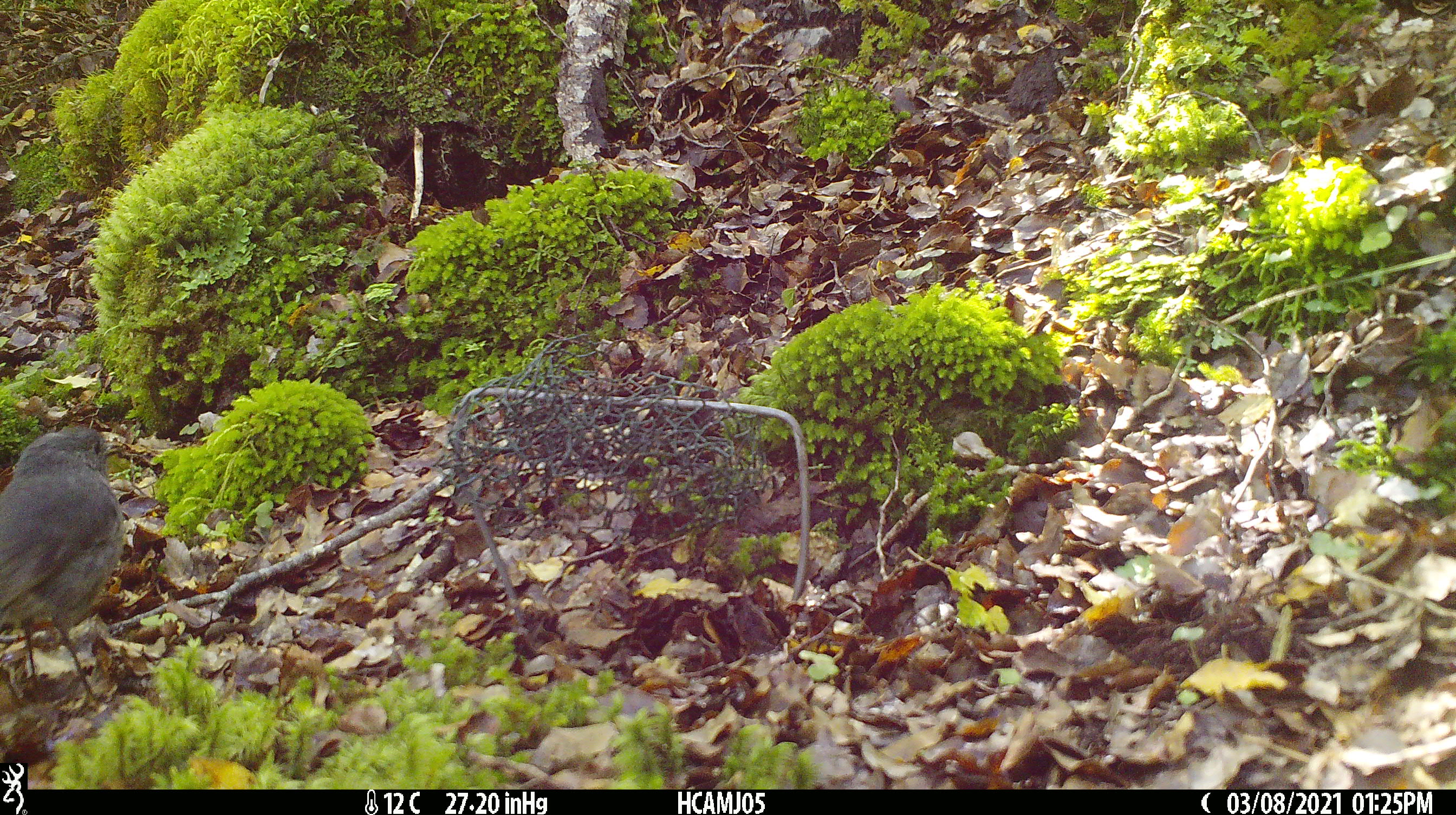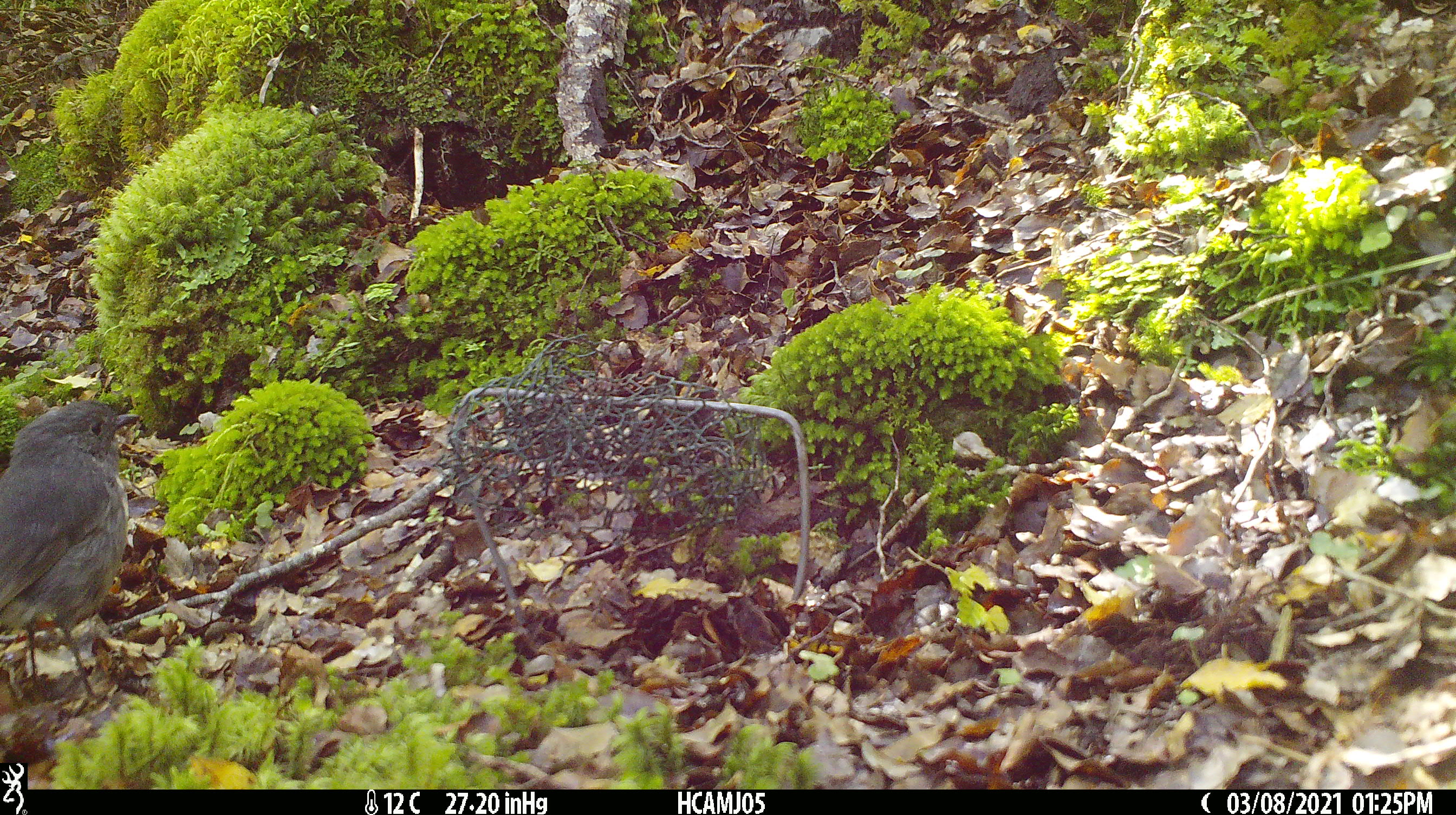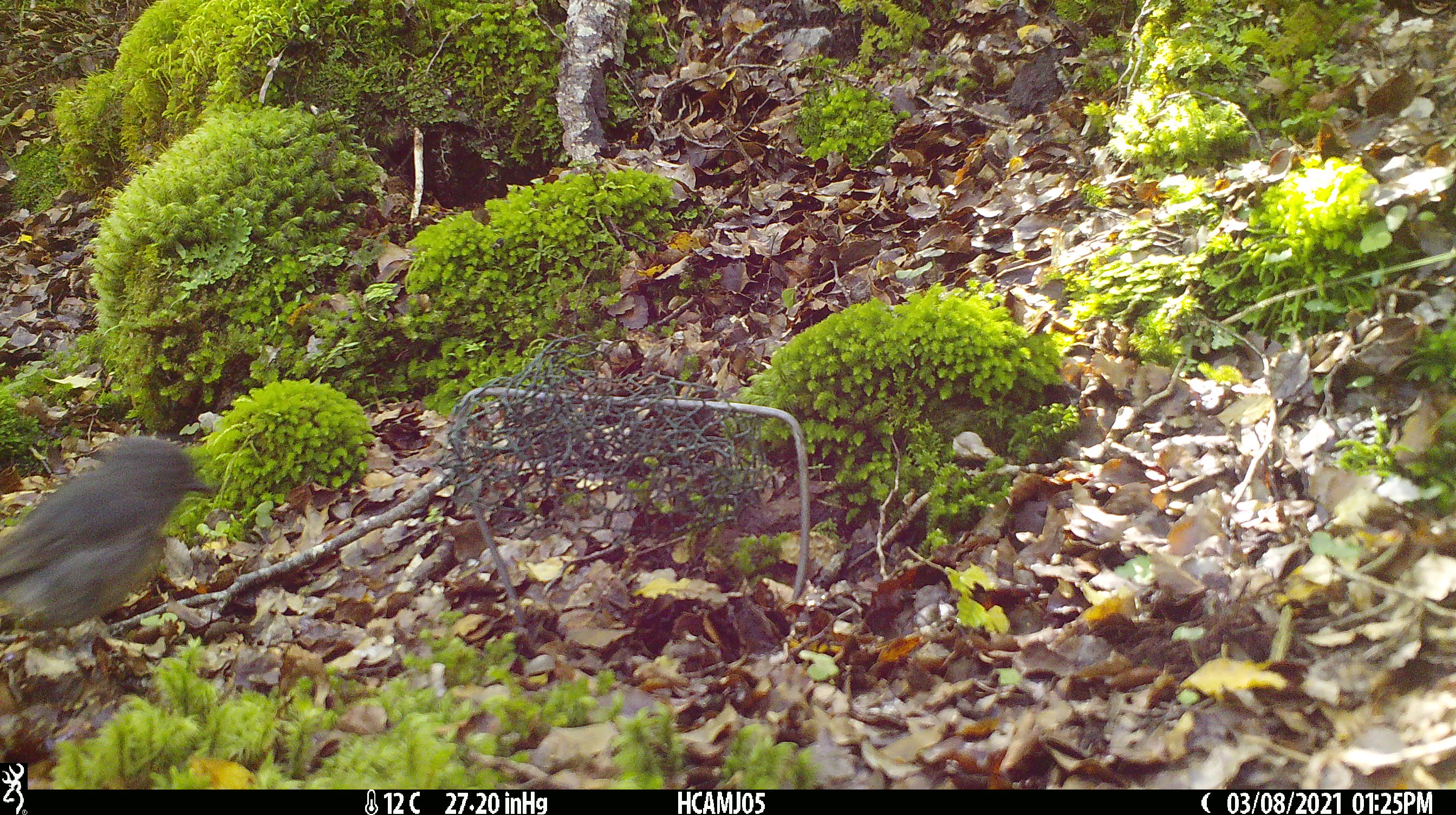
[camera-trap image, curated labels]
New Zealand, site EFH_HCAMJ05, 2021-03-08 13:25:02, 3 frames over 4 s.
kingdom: Animalia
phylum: Chordata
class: Aves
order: Passeriformes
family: Petroicidae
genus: Petroica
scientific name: Petroica australis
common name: new zealand robin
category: robin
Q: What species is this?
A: Robin (new zealand robin) (Petroica australis).